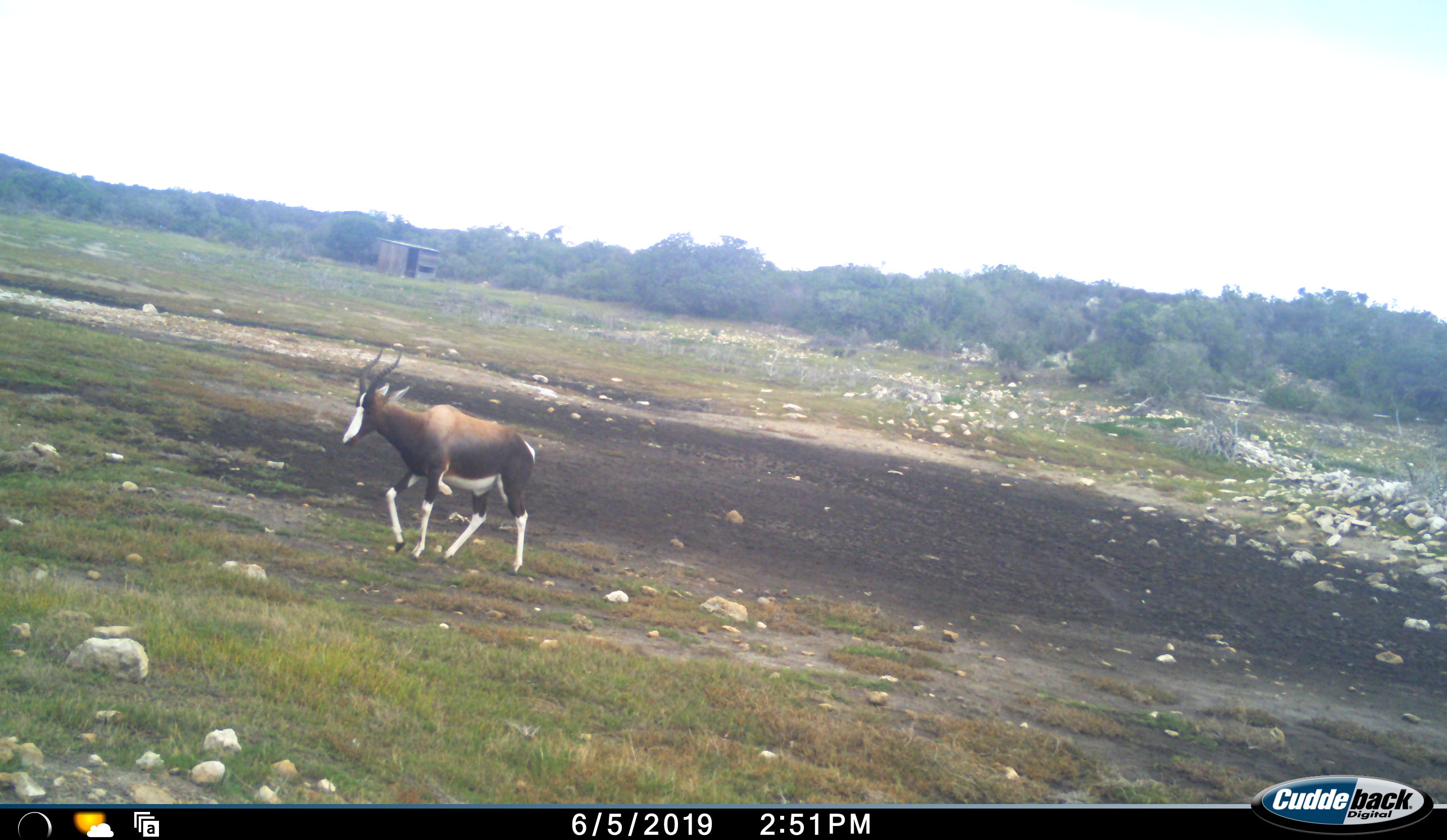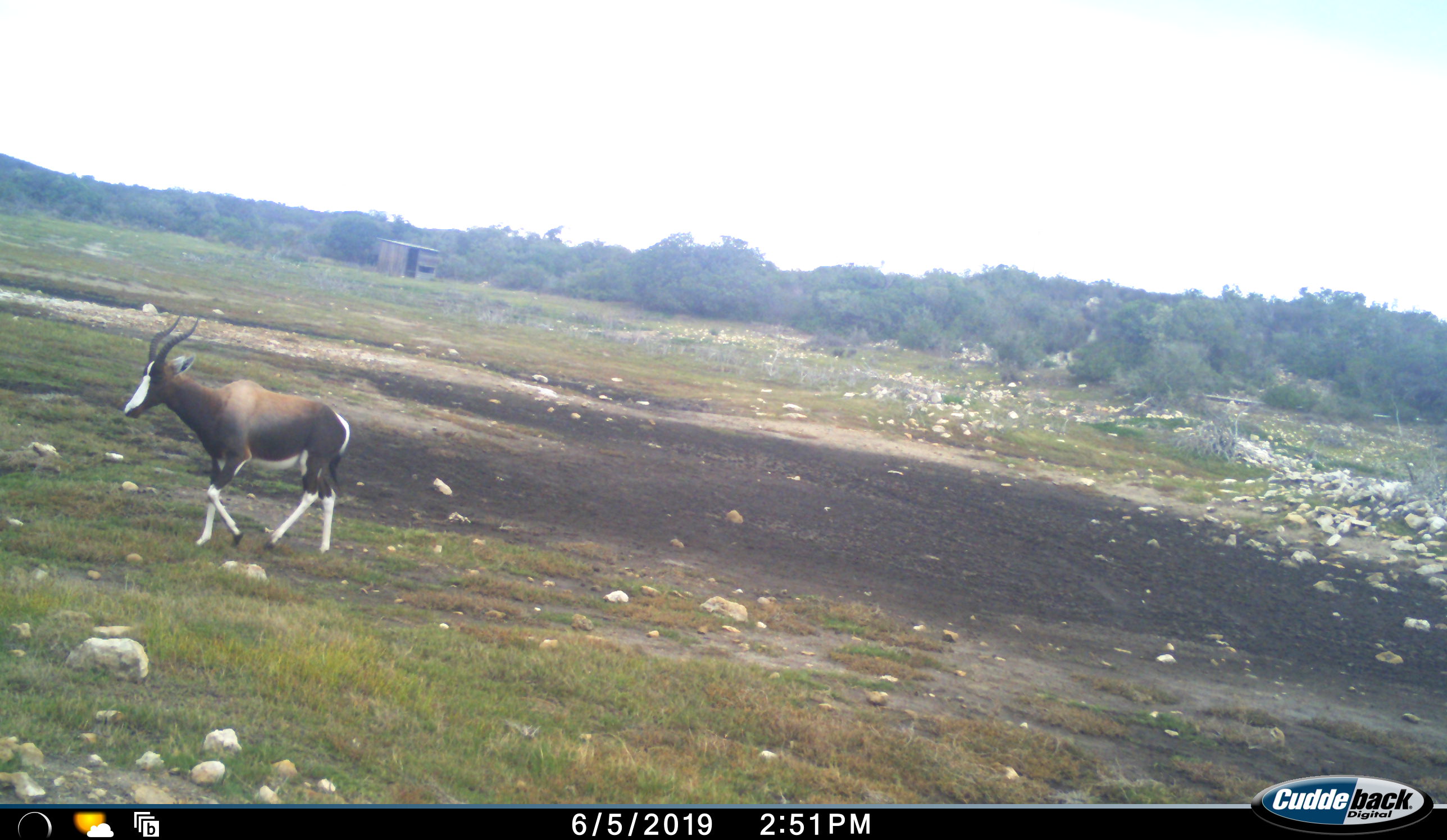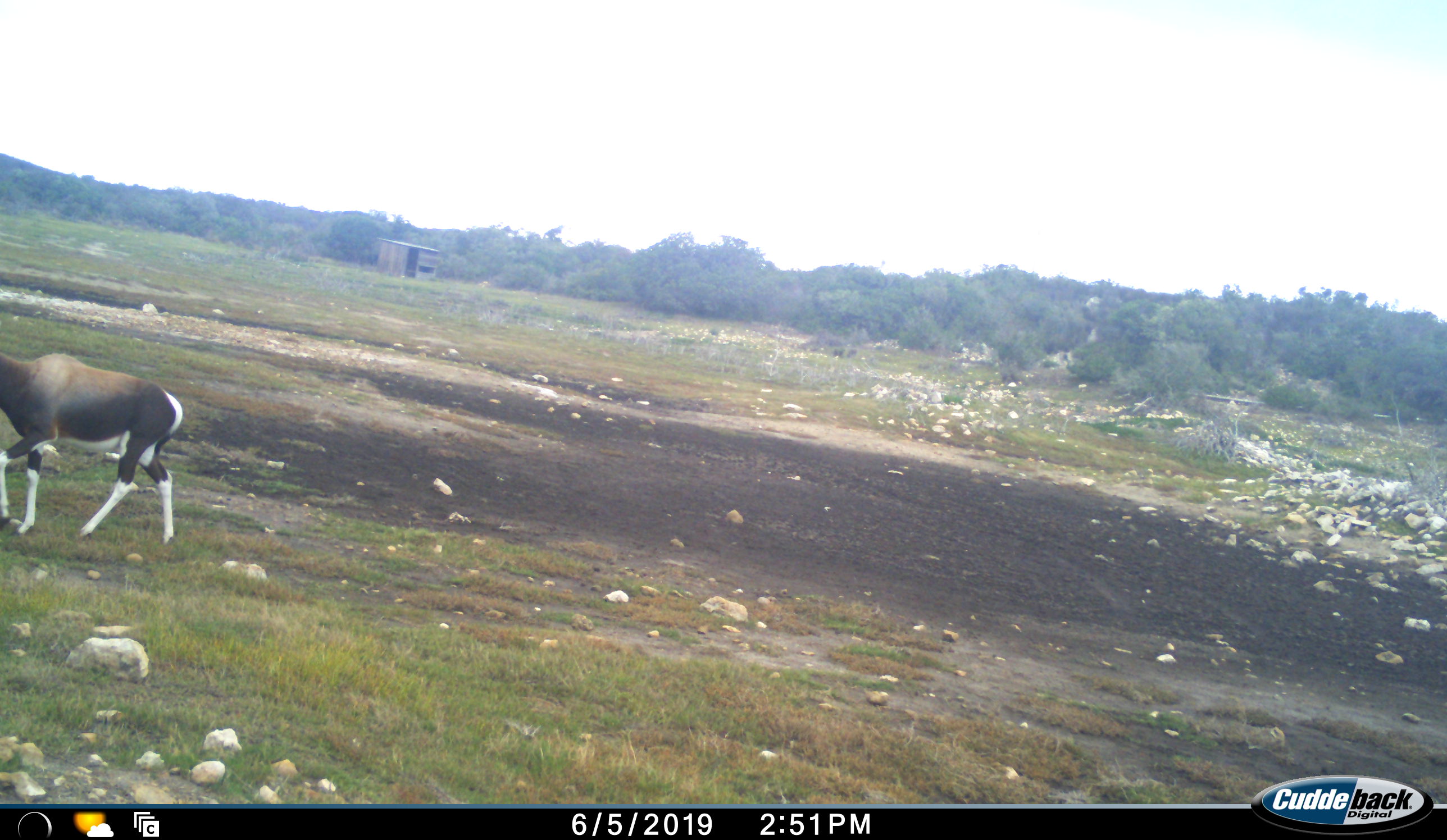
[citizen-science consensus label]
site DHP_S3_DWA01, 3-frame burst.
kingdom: Animalia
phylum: Chordata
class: Mammalia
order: Artiodactyla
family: Bovidae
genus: Damaliscus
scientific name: Damaliscus pygargus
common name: bontebok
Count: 1.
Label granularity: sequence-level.